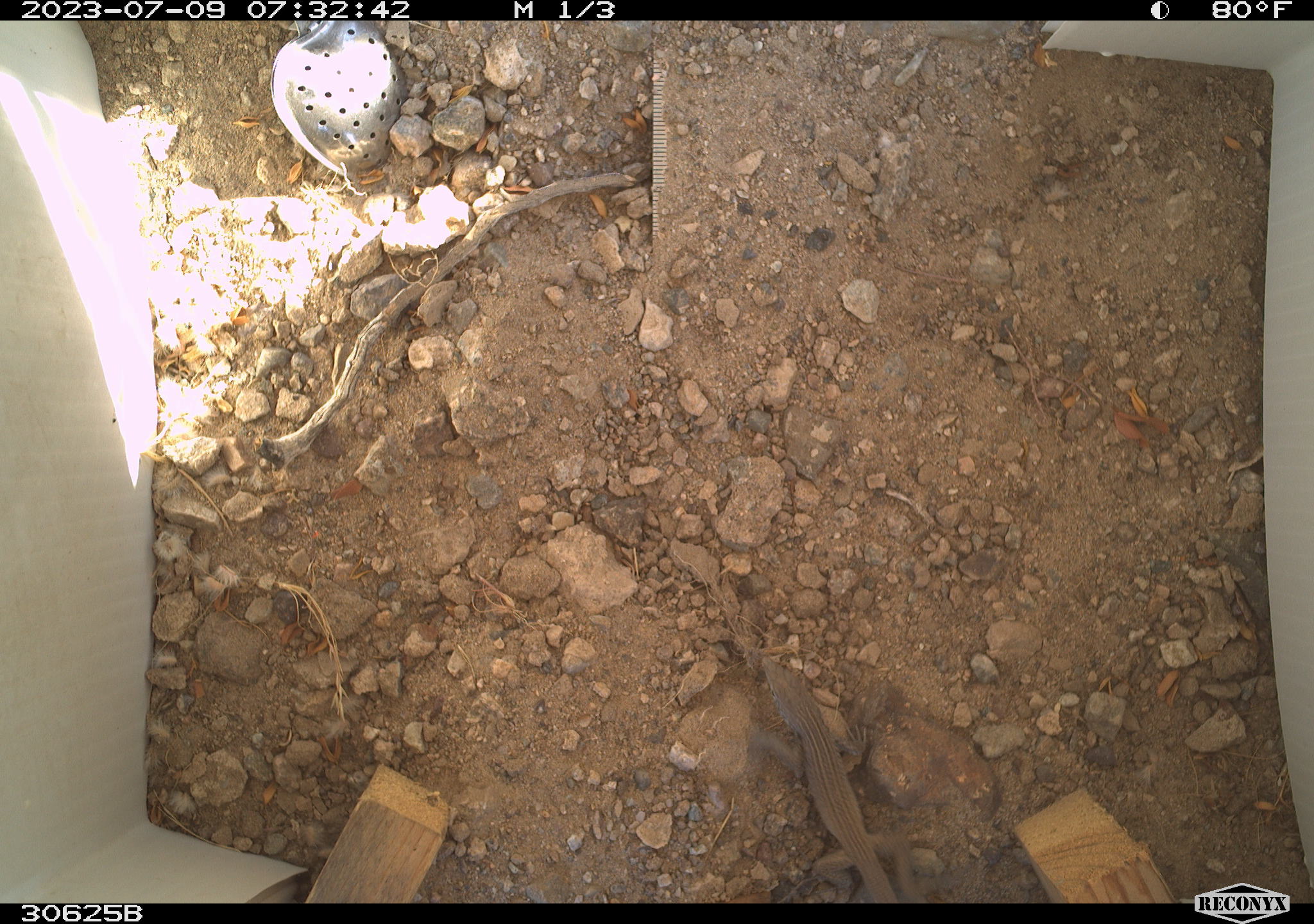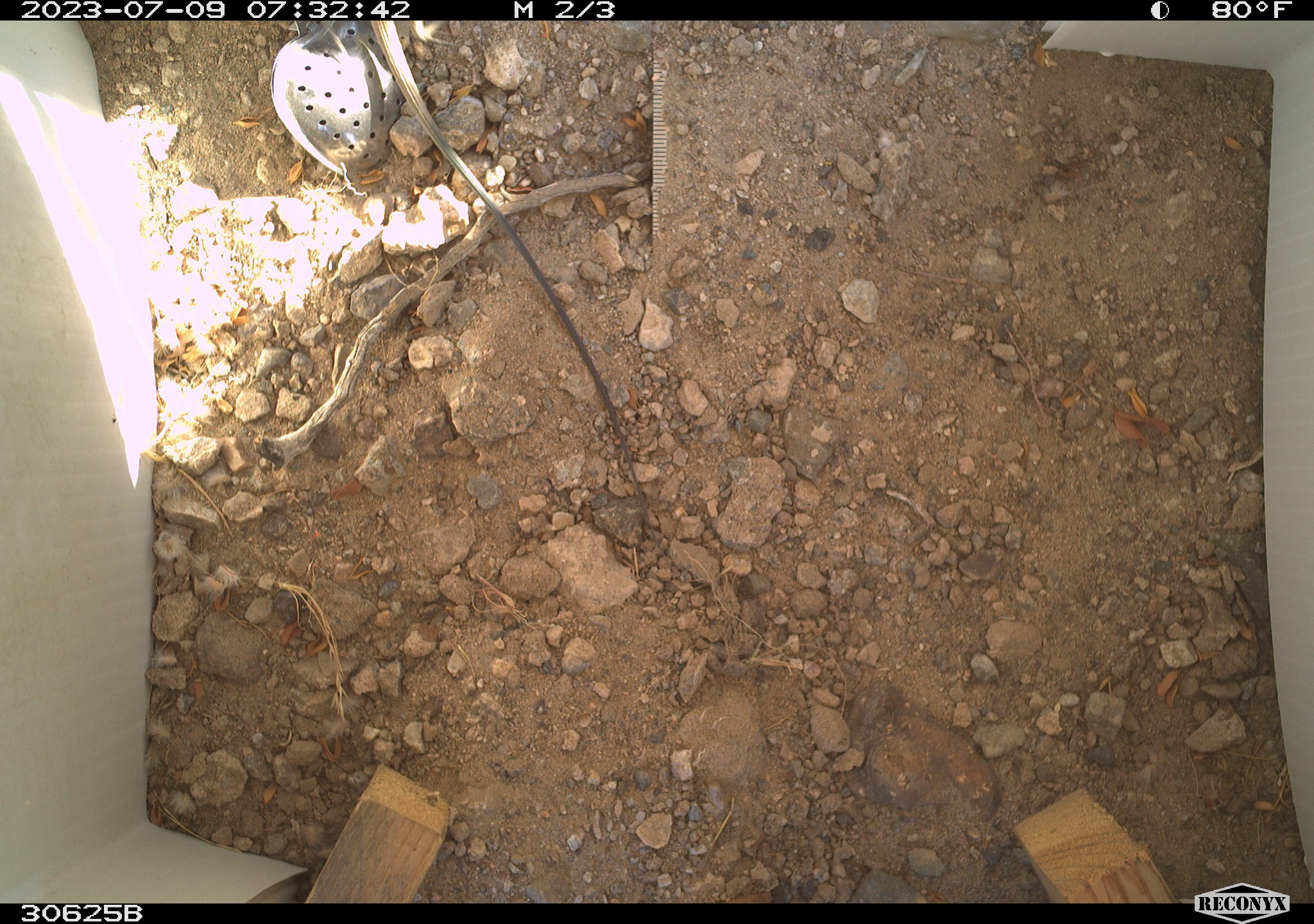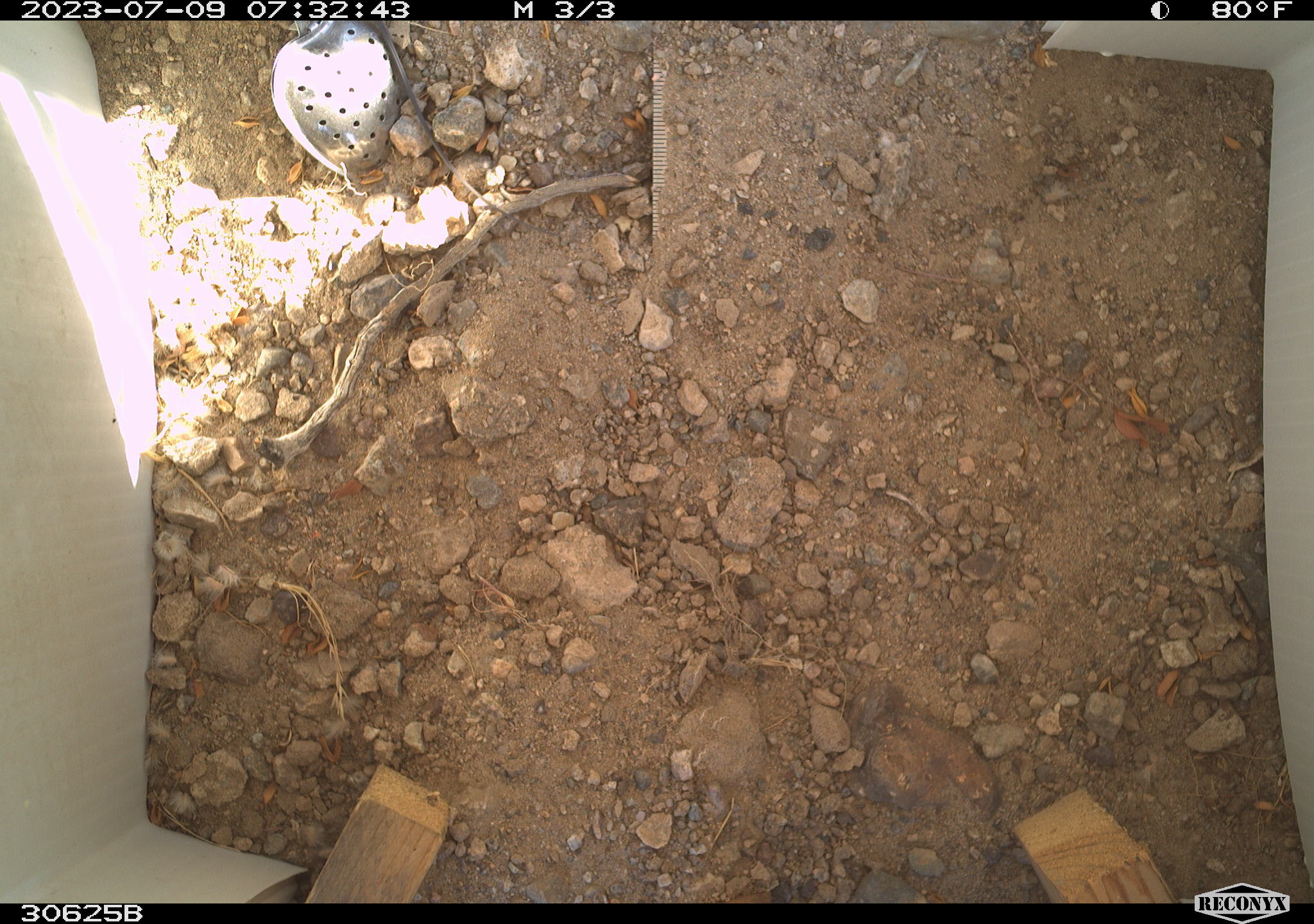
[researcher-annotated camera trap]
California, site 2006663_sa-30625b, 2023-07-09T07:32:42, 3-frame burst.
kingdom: Animalia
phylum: Chordata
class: Reptilia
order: Squamata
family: Teiidae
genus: Aspidoscelis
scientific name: Aspidoscelis tigris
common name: western whiptail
Western whiptail (Aspidoscelis tigris).